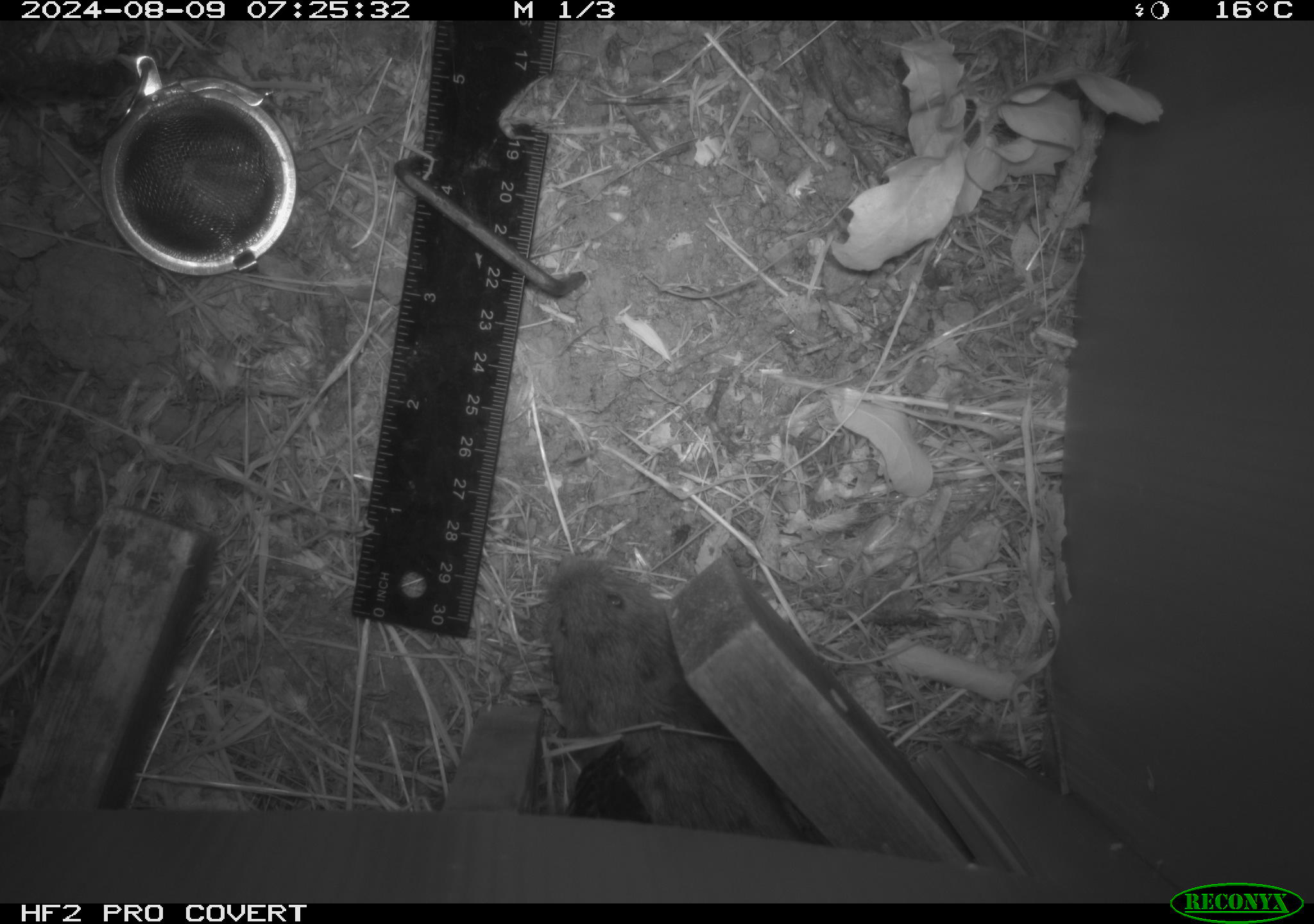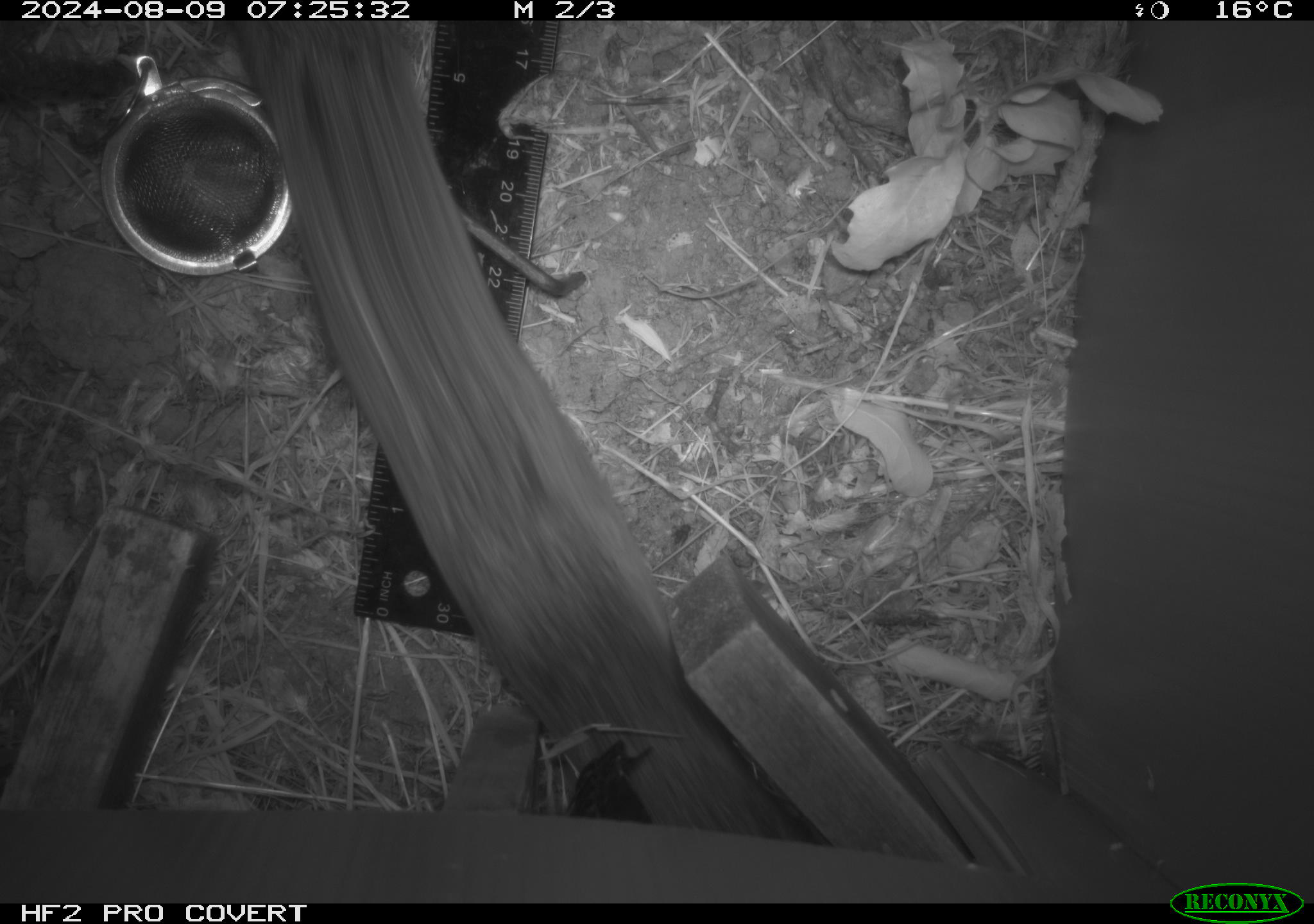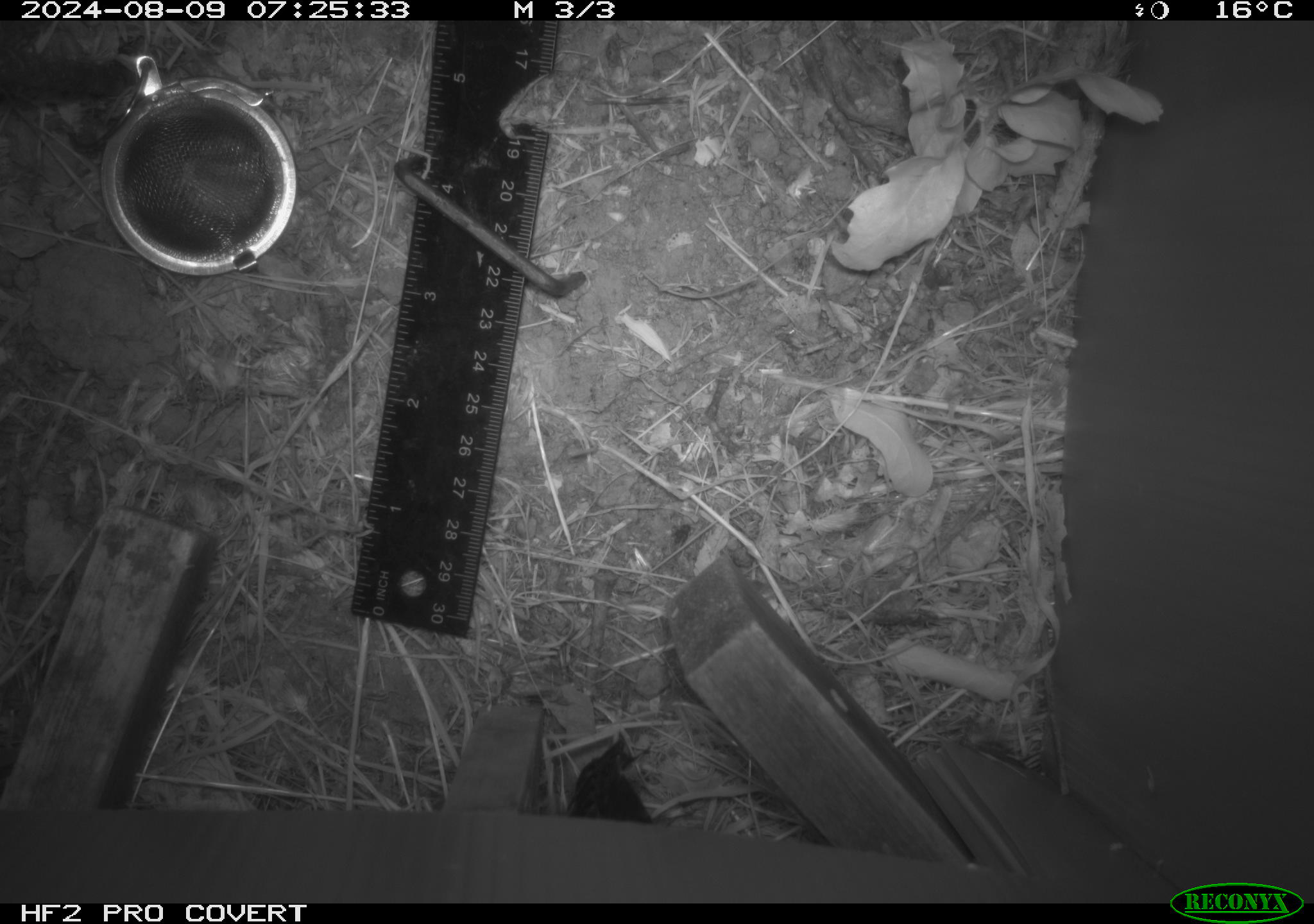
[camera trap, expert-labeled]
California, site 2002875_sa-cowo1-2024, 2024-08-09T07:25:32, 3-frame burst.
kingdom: Animalia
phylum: Chordata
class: Mammalia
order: Rodentia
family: Cricetidae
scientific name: Arvicolinae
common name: voles, lemmings, and muskrats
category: arvicolinae subfamily